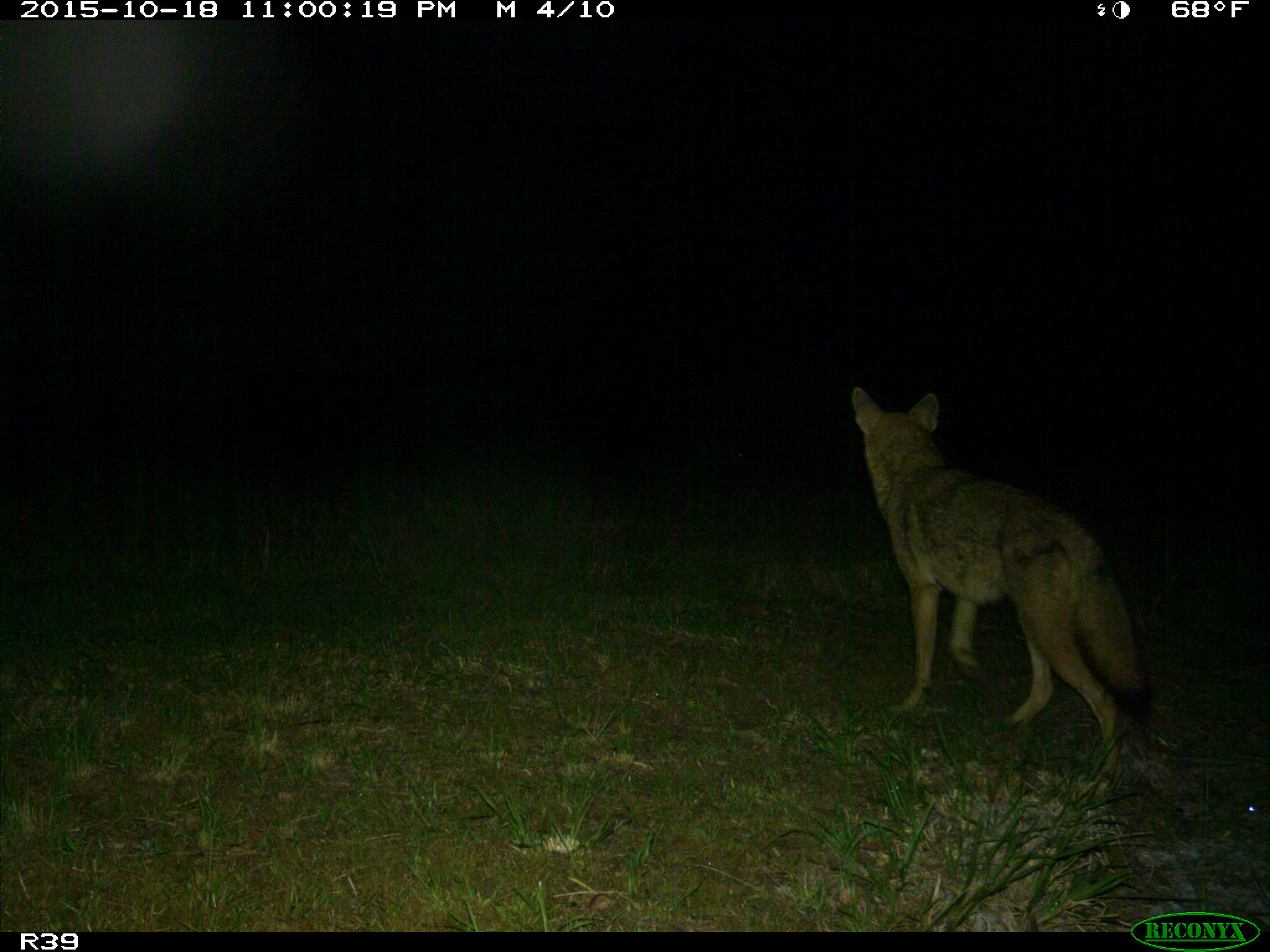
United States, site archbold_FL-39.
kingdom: Animalia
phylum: Chordata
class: Mammalia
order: Carnivora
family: Canidae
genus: Canis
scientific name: Canis latrans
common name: coyote